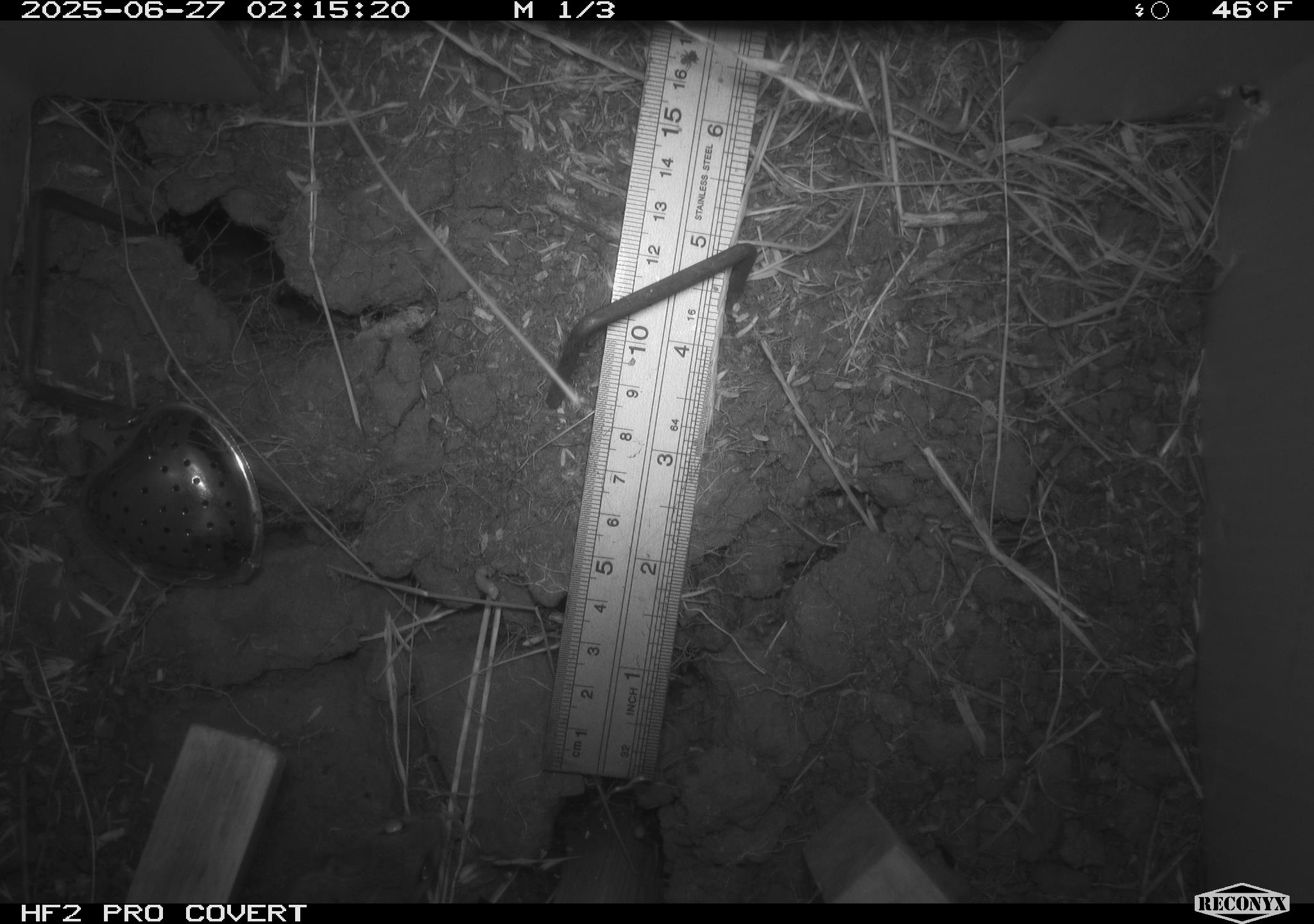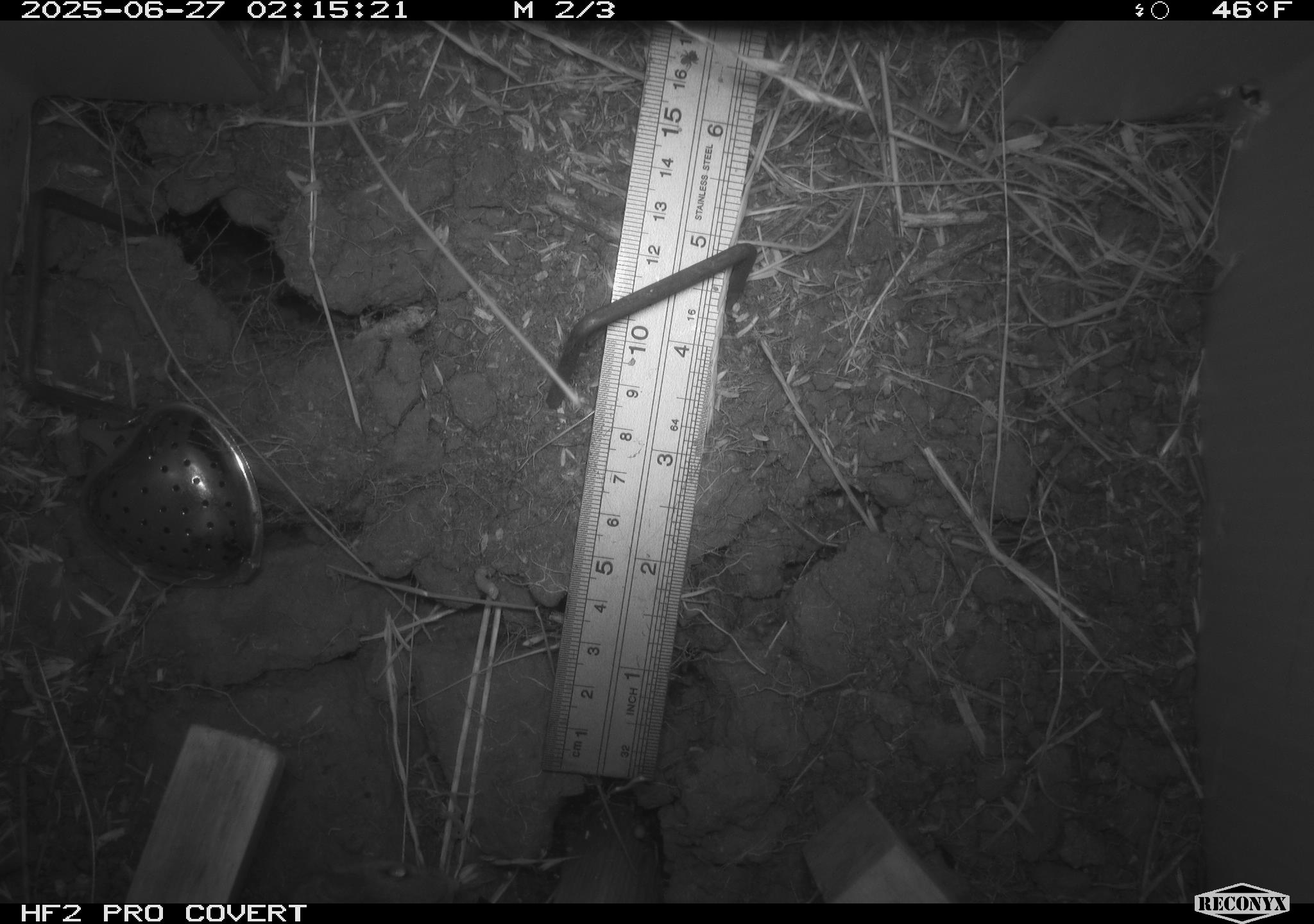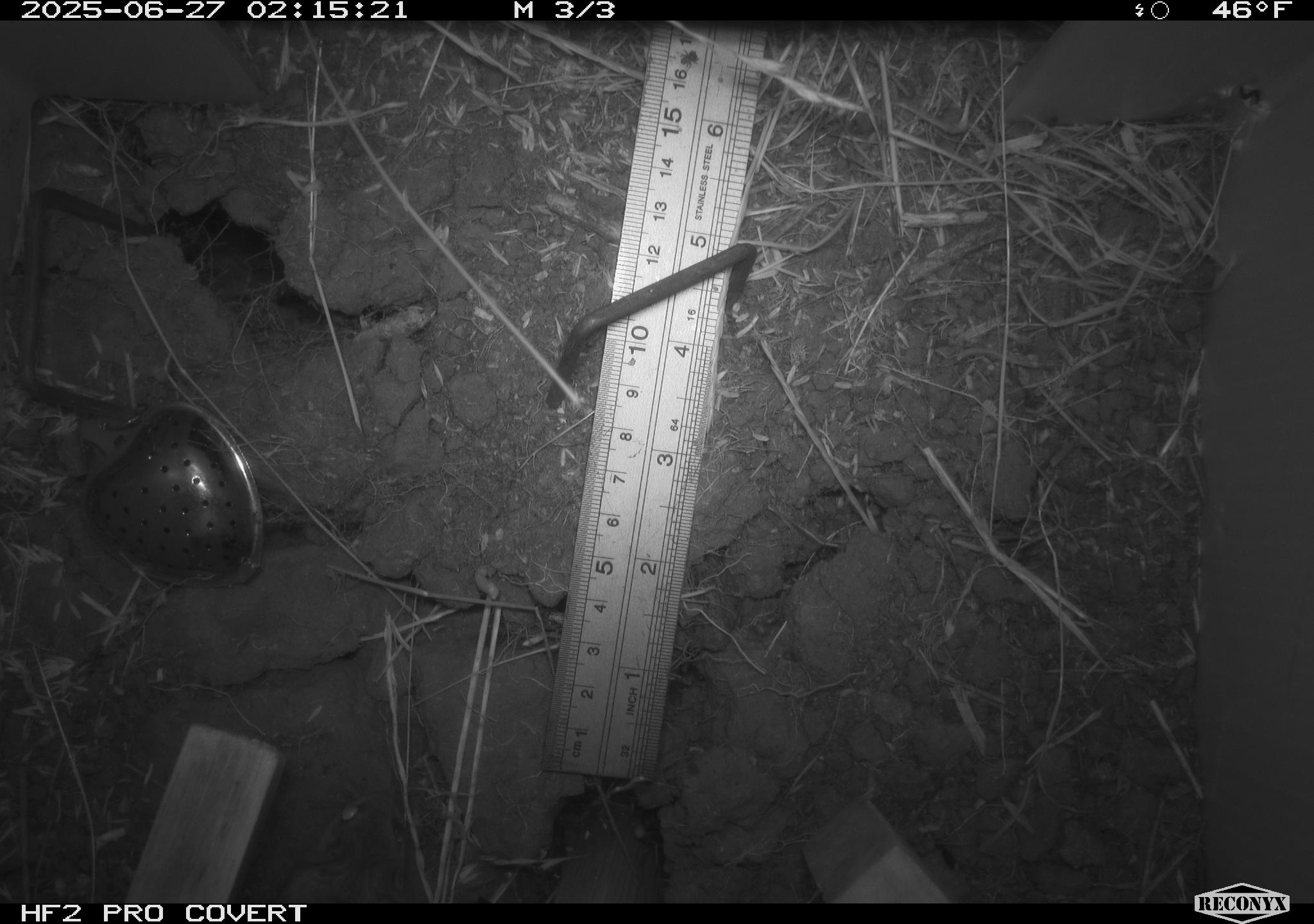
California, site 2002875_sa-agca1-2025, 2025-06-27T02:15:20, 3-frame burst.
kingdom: Animalia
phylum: Chordata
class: Mammalia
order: Rodentia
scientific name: Rodentia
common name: mouse species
Mouse species (Rodentia).